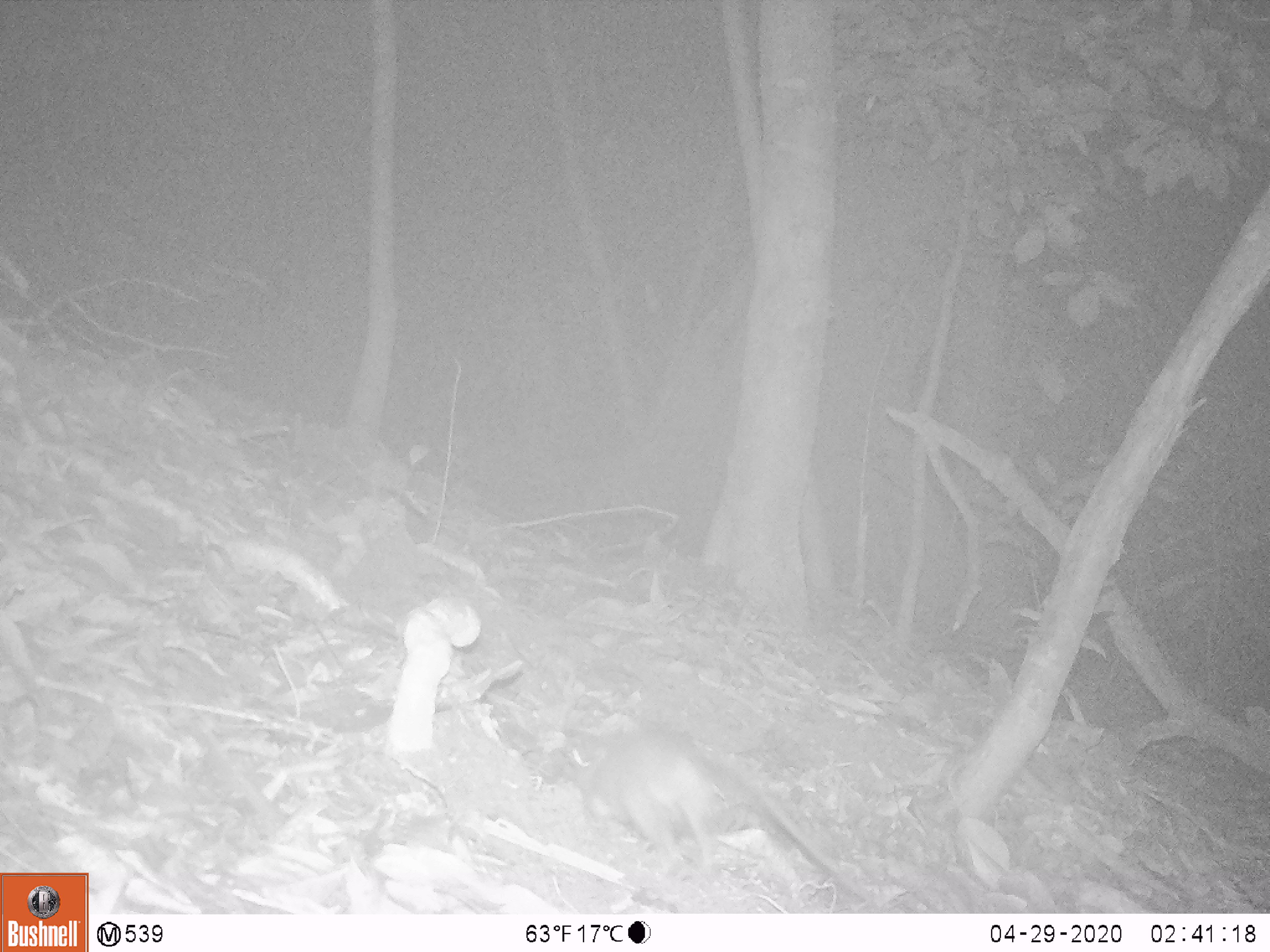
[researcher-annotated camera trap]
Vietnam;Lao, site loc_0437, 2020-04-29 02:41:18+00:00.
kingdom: Animalia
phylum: Chordata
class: Mammalia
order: Rodentia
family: Muridae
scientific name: Muridae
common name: old-world mice and rats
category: unidentified murid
Unidentified murid (old-world mice and rats) (Muridae). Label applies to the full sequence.